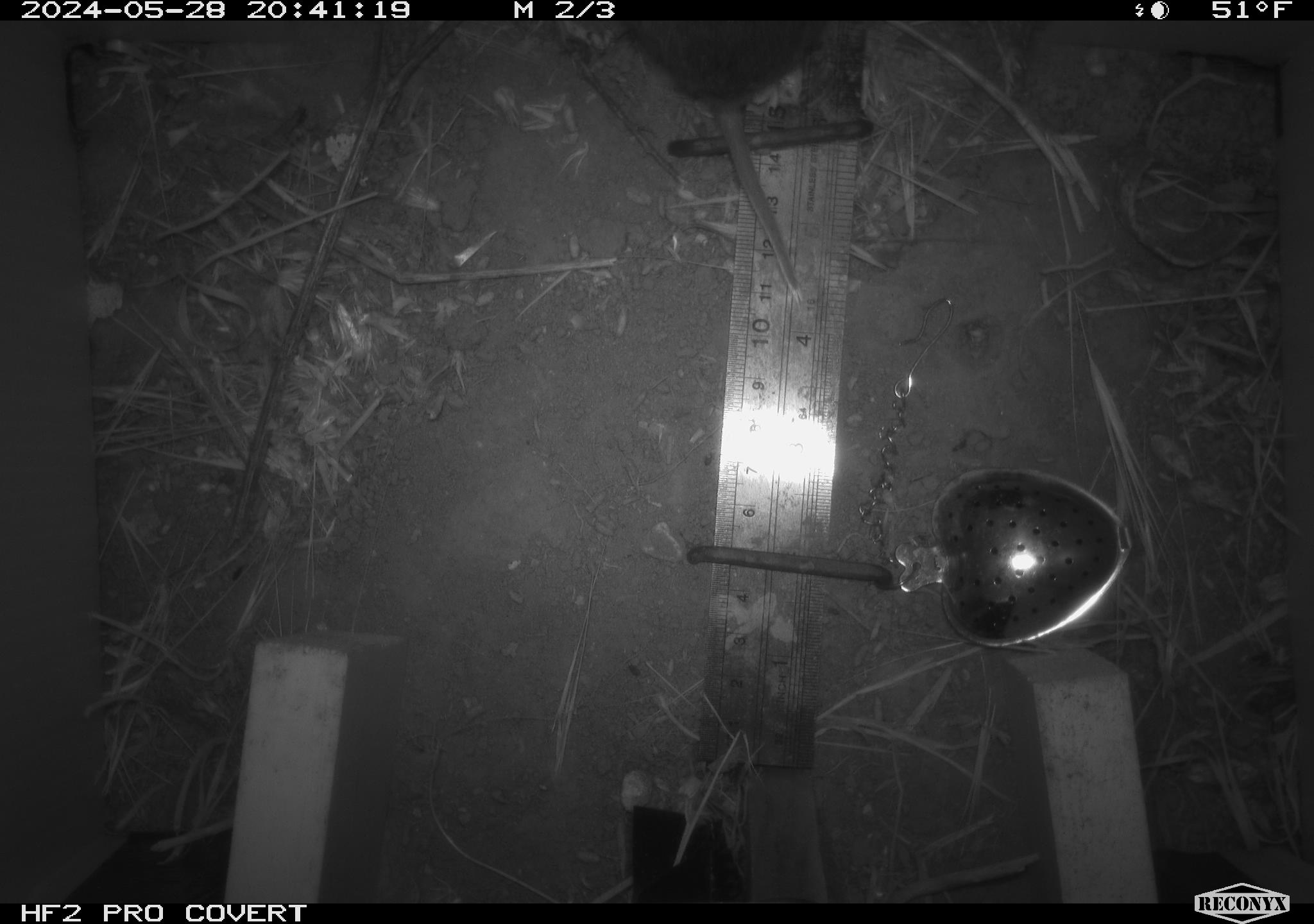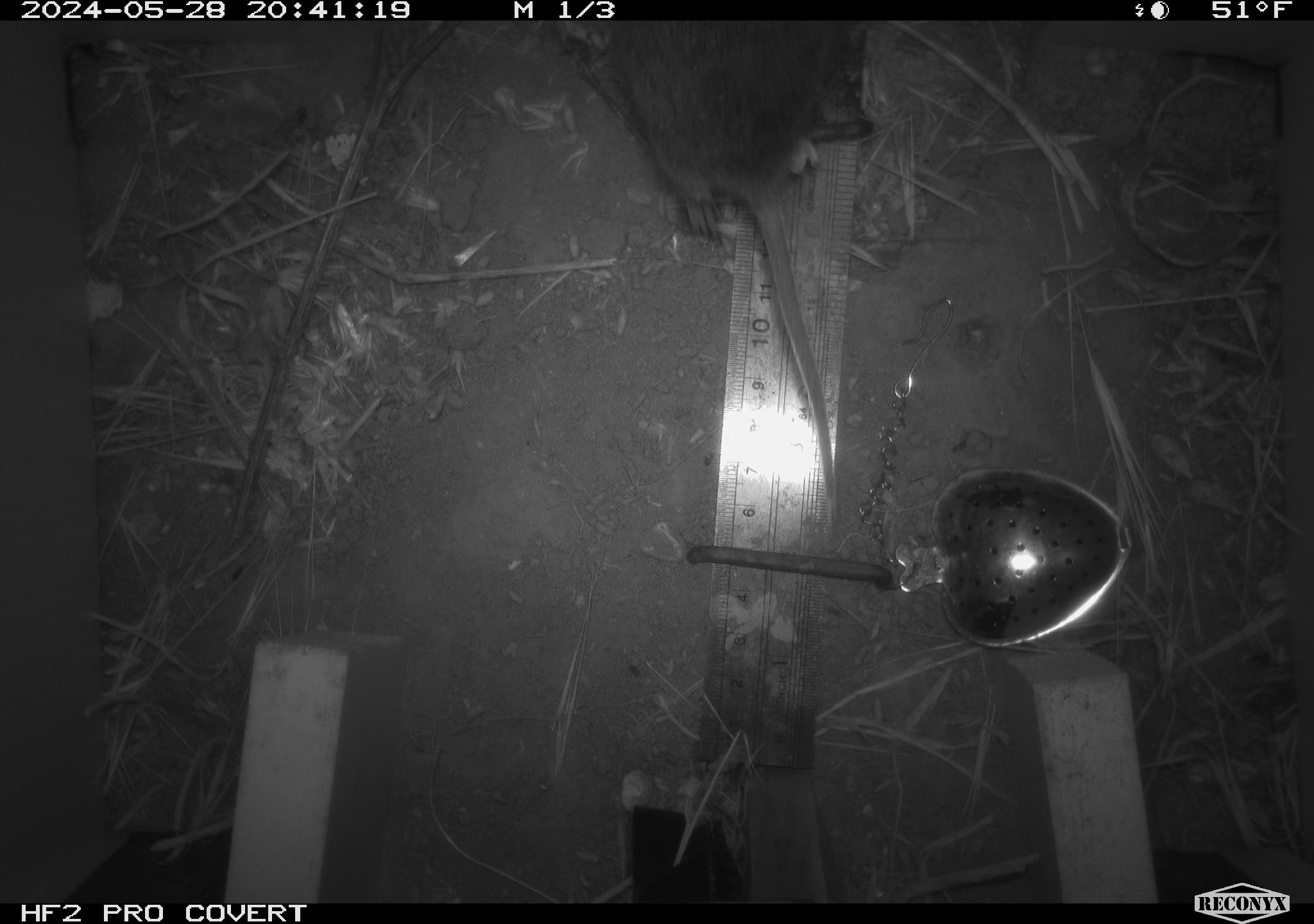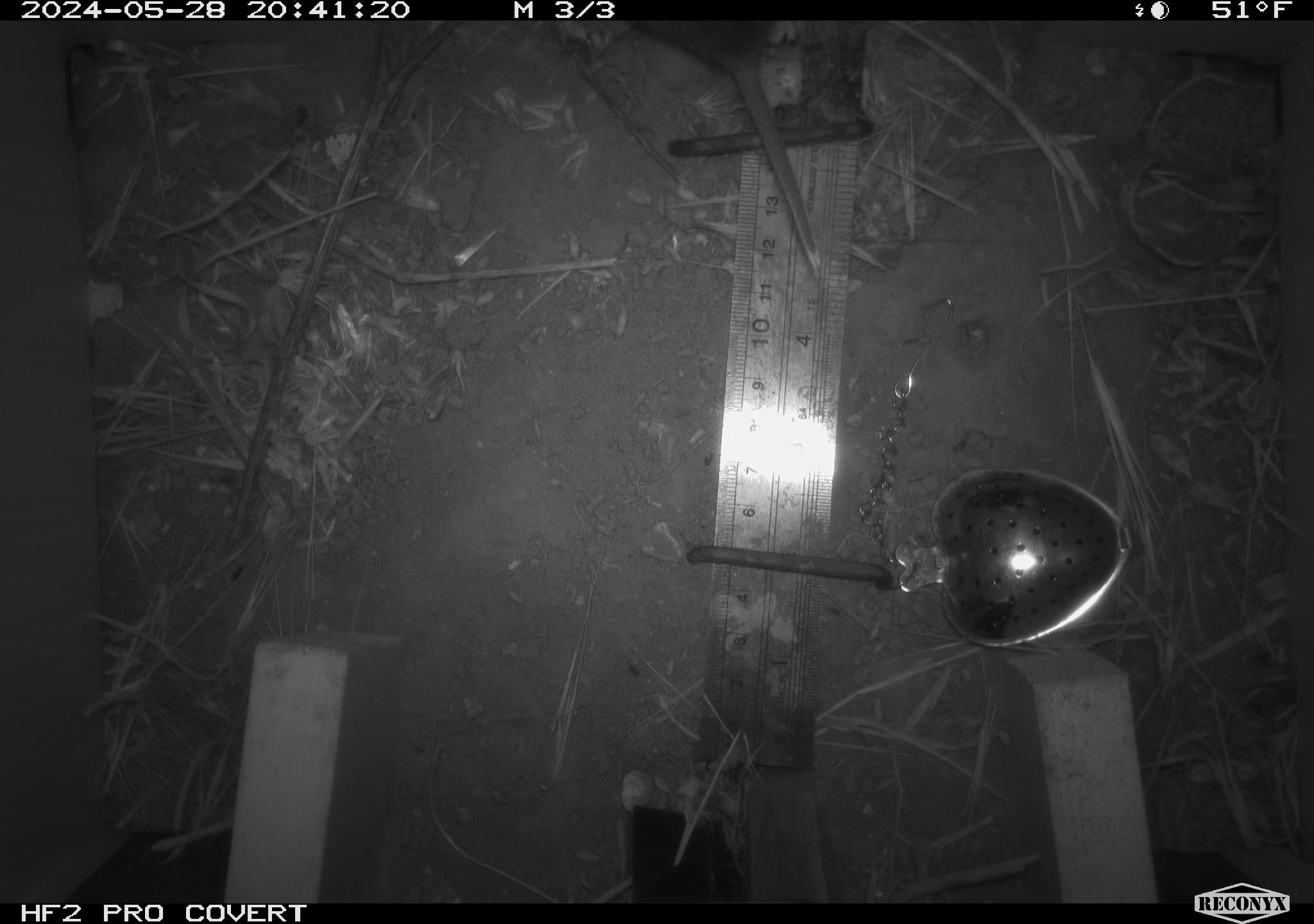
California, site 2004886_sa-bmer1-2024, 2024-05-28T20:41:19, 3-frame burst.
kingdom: Animalia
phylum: Chordata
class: Mammalia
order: Rodentia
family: Cricetidae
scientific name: Arvicolinae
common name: voles, lemmings, and muskrats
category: arvicolinae subfamily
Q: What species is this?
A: Arvicolinae subfamily (voles, lemmings, and muskrats) (Arvicolinae).